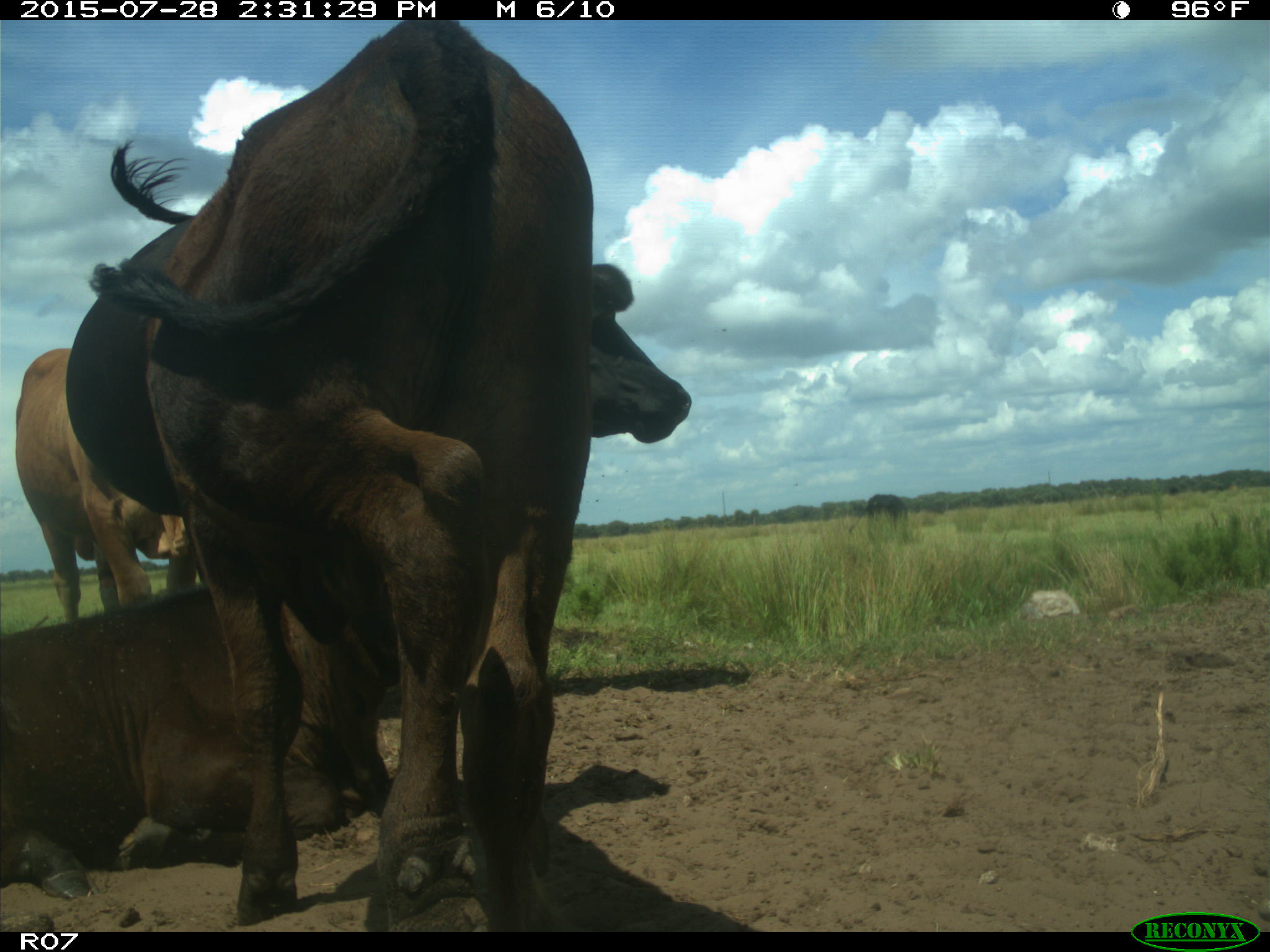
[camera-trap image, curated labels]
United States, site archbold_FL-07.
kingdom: Animalia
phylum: Chordata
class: Mammalia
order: Artiodactyla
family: Bovidae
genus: Bos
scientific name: Bos taurus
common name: domestic cow